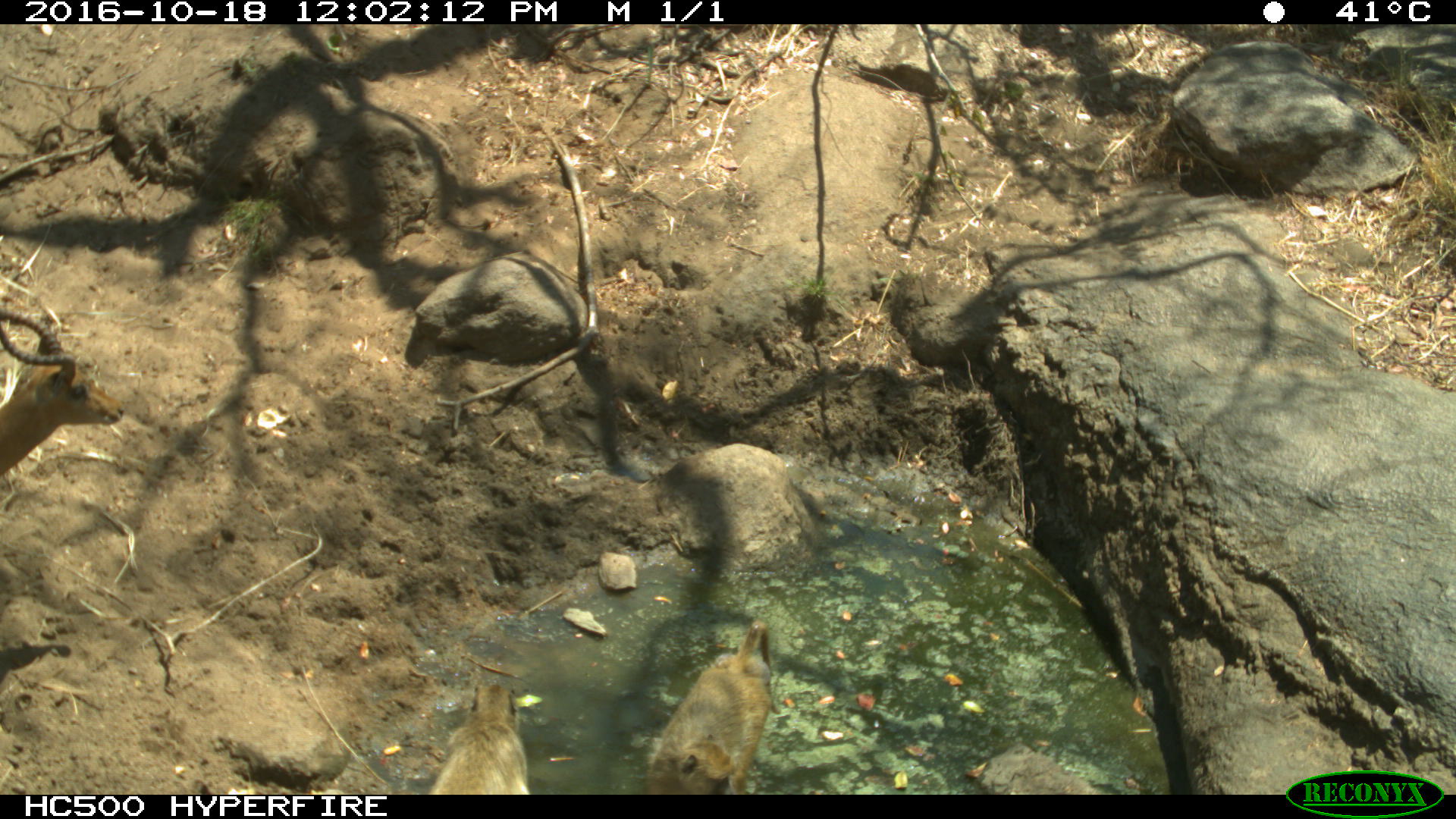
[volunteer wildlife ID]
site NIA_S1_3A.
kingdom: Animalia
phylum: Chordata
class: Mammalia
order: Primates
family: Cercopithecidae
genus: Papio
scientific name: Papio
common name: baboon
Baboon (Papio), count 2. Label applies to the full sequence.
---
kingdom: Animalia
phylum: Chordata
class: Mammalia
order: Artiodactyla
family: Bovidae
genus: Aepyceros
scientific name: Aepyceros melampus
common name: impala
Impala (Aepyceros melampus), count 1. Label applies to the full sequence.